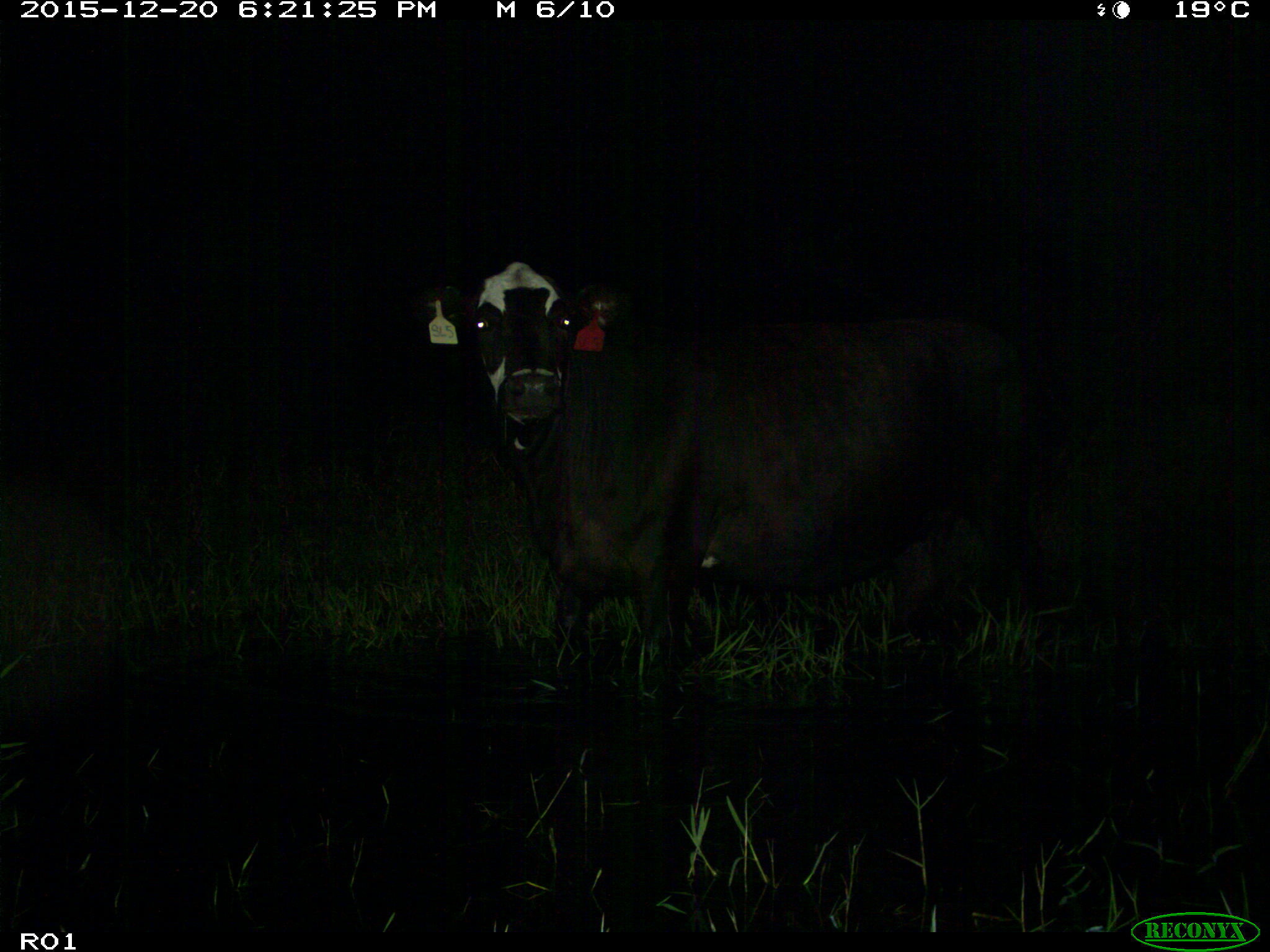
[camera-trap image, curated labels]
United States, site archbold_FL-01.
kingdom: Animalia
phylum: Chordata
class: Mammalia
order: Artiodactyla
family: Bovidae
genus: Bos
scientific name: Bos taurus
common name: domestic cow